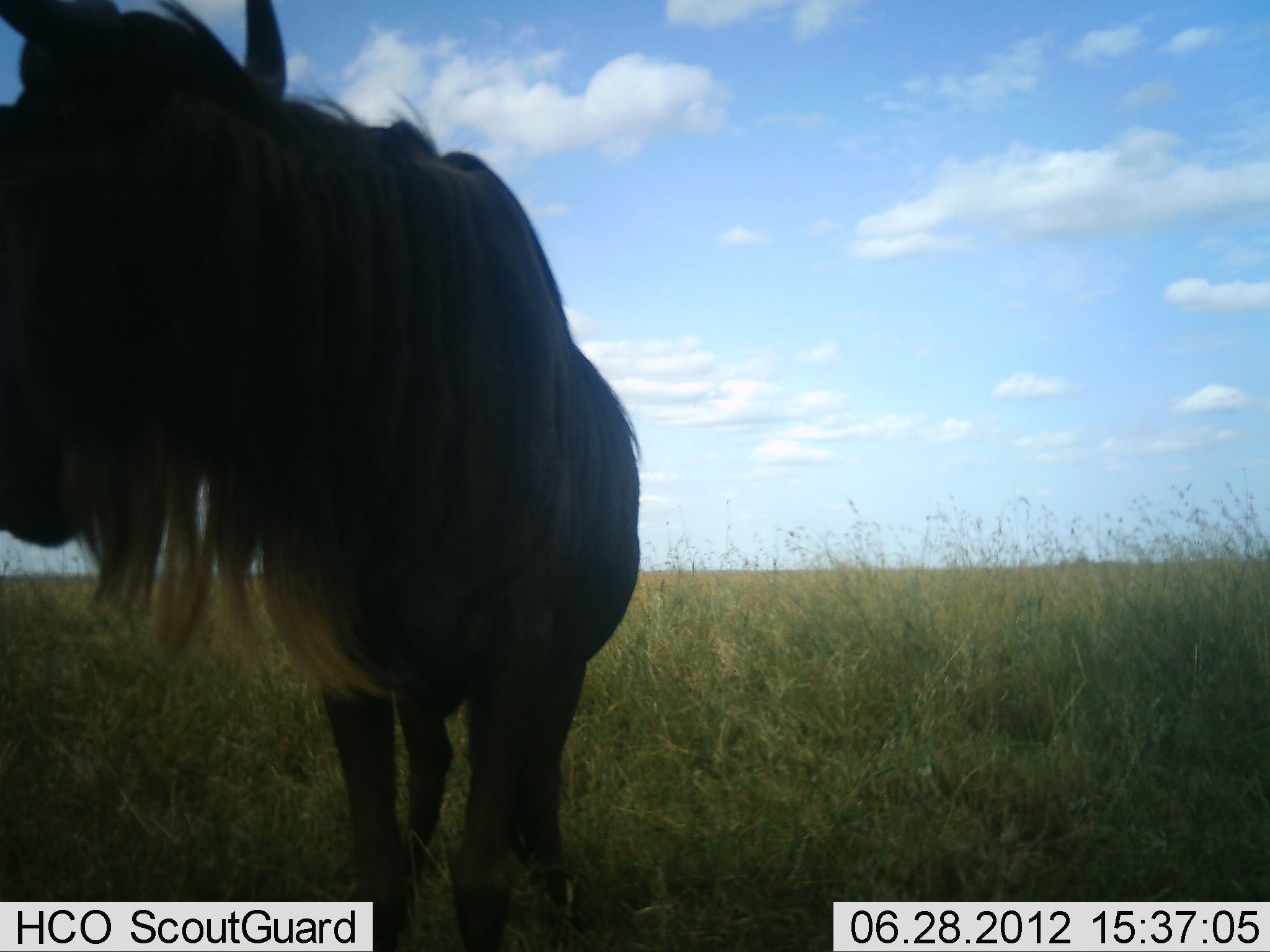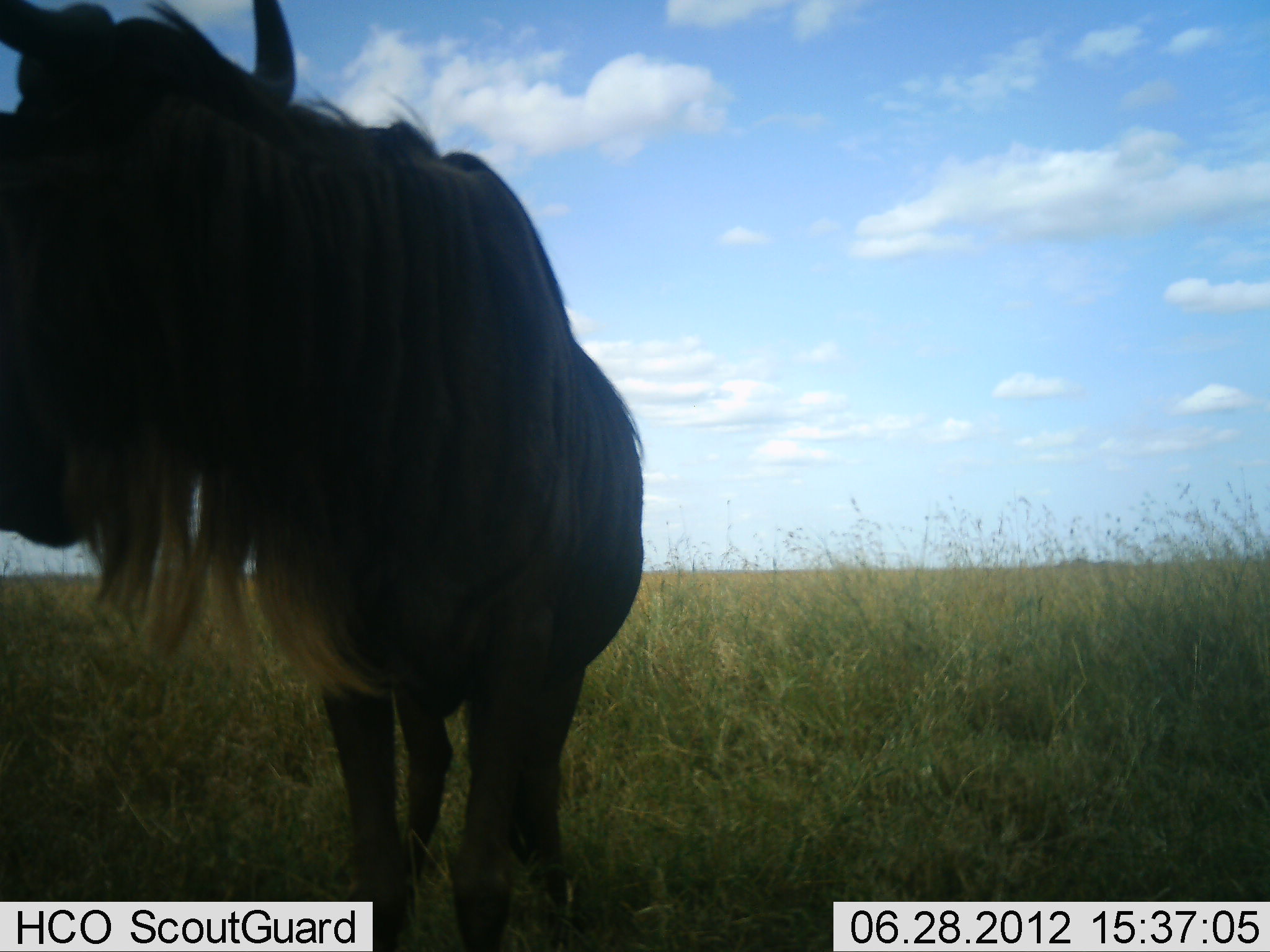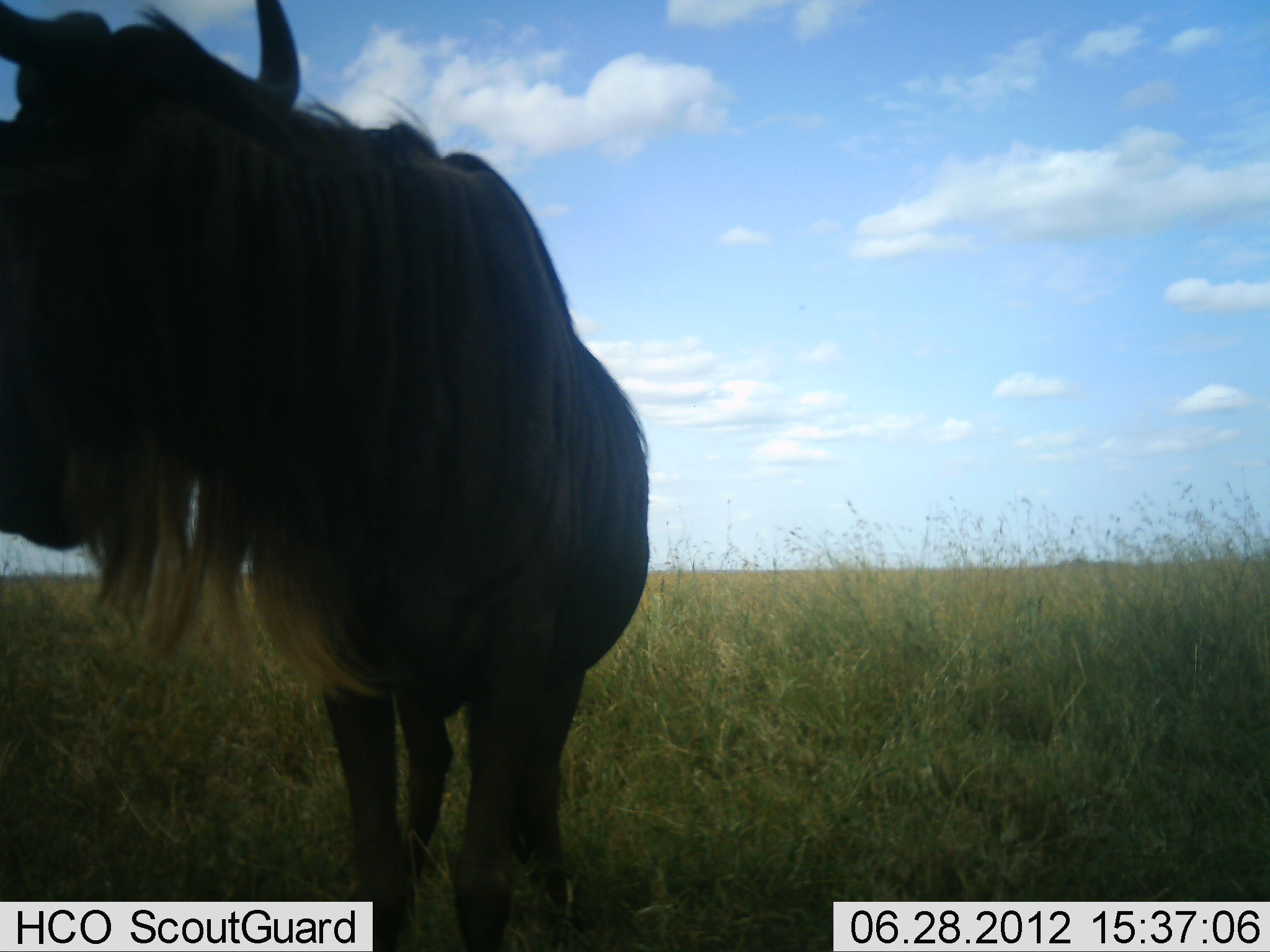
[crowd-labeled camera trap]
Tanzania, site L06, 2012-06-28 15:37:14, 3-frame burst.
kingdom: Animalia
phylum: Chordata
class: Mammalia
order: Artiodactyla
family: Bovidae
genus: Connochaetes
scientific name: Connochaetes taurinus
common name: blue wildebeest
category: wildebeest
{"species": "wildebeest (blue wildebeest) (Connochaetes taurinus)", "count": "1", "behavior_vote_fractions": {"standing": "100%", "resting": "10%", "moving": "0%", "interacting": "0%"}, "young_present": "0%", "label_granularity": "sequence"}